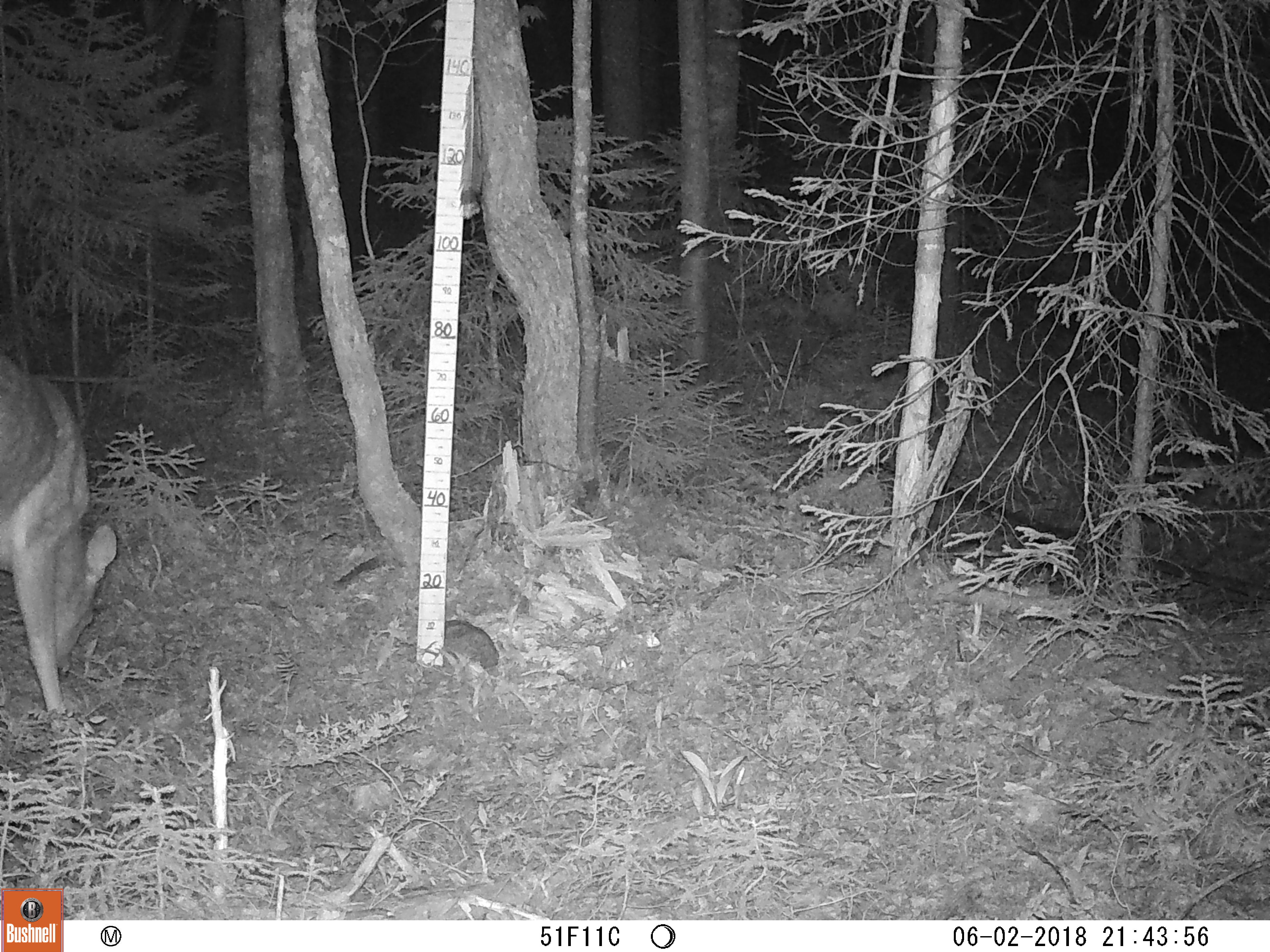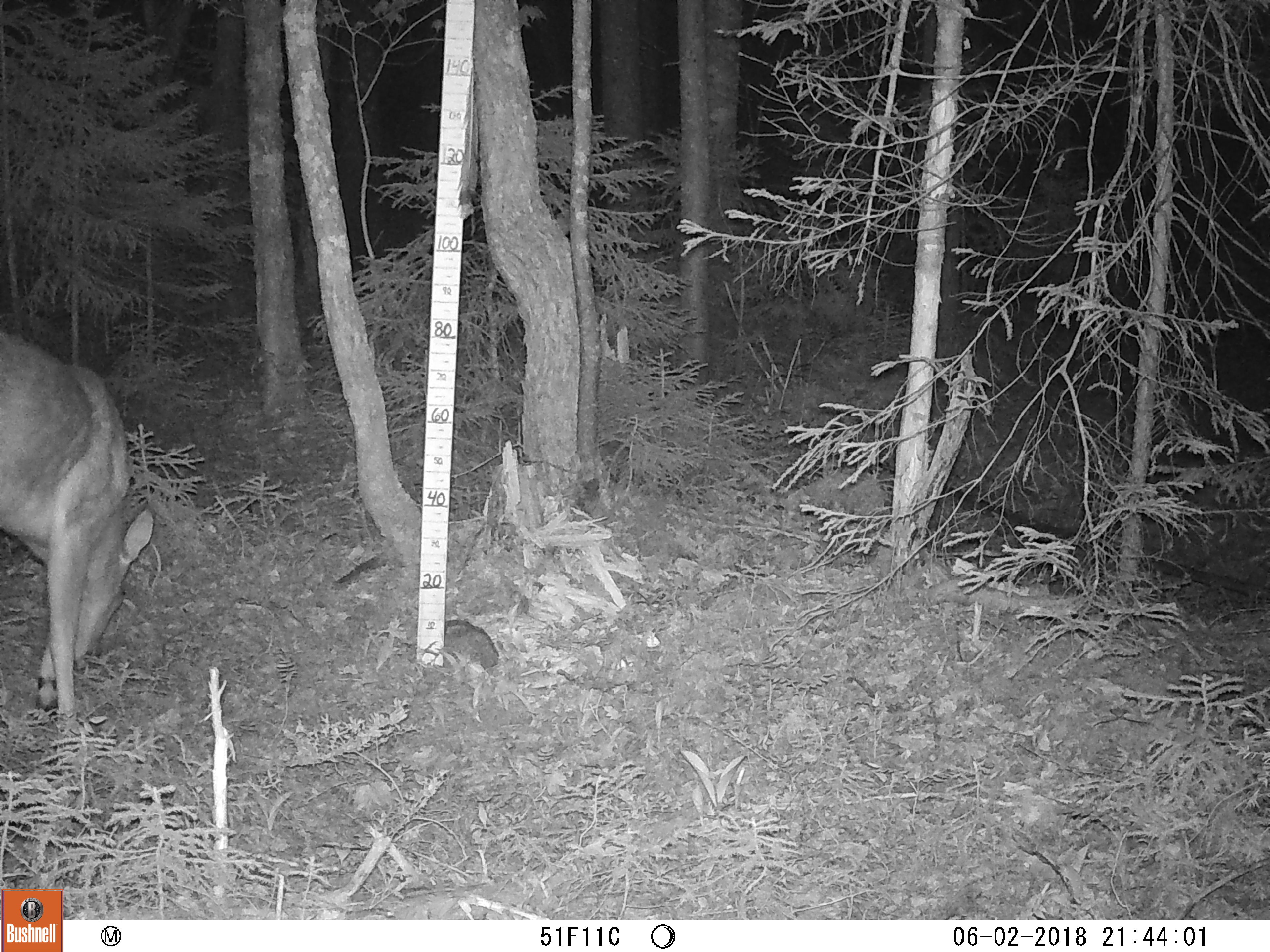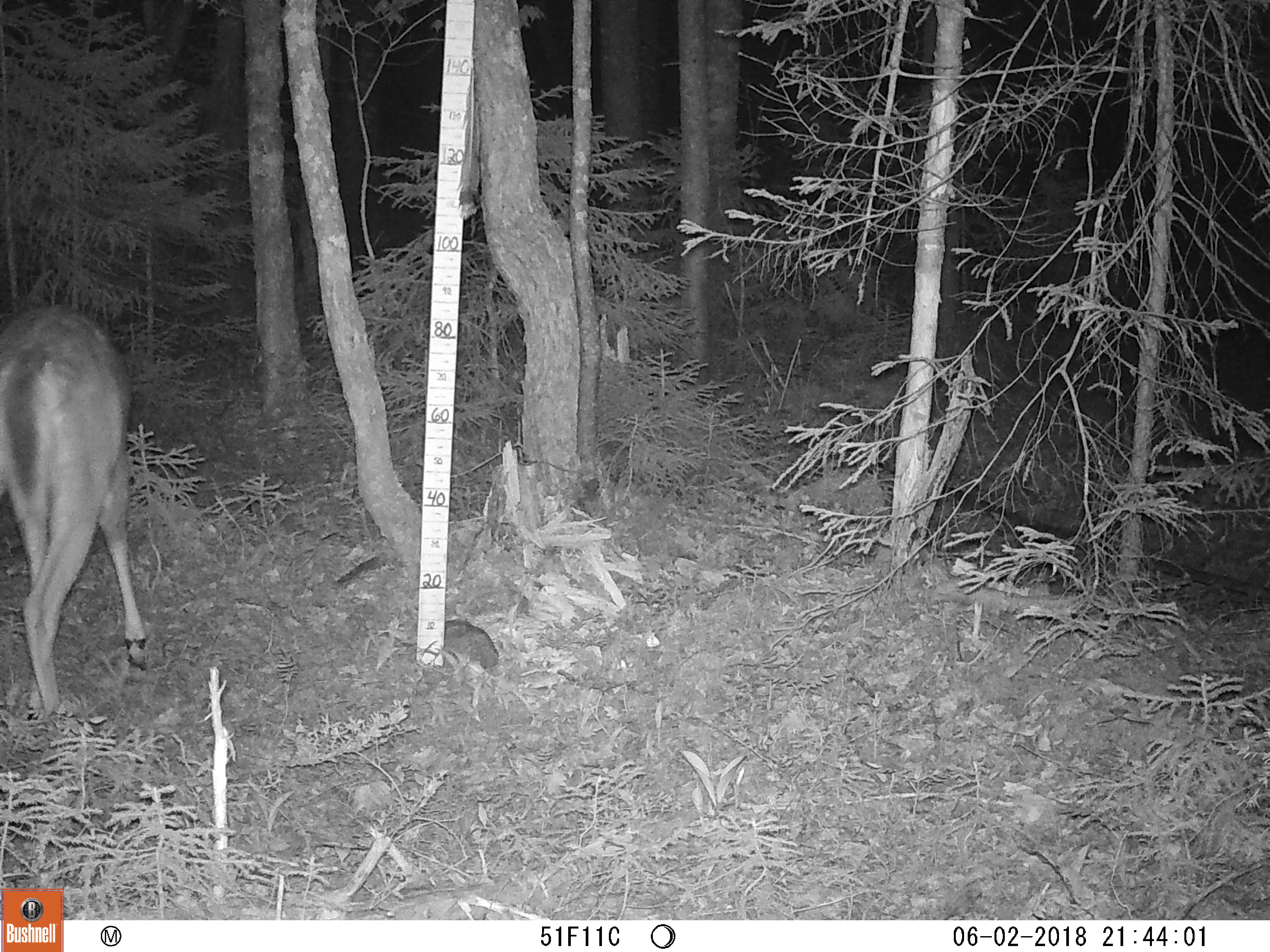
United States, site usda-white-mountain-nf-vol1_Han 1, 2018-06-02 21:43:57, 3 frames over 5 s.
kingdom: Animalia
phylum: Chordata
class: Mammalia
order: Artiodactyla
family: Cervidae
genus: Odocoileus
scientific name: Odocoileus virginianus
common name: white-tailed deer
White-tailed deer (Odocoileus virginianus).